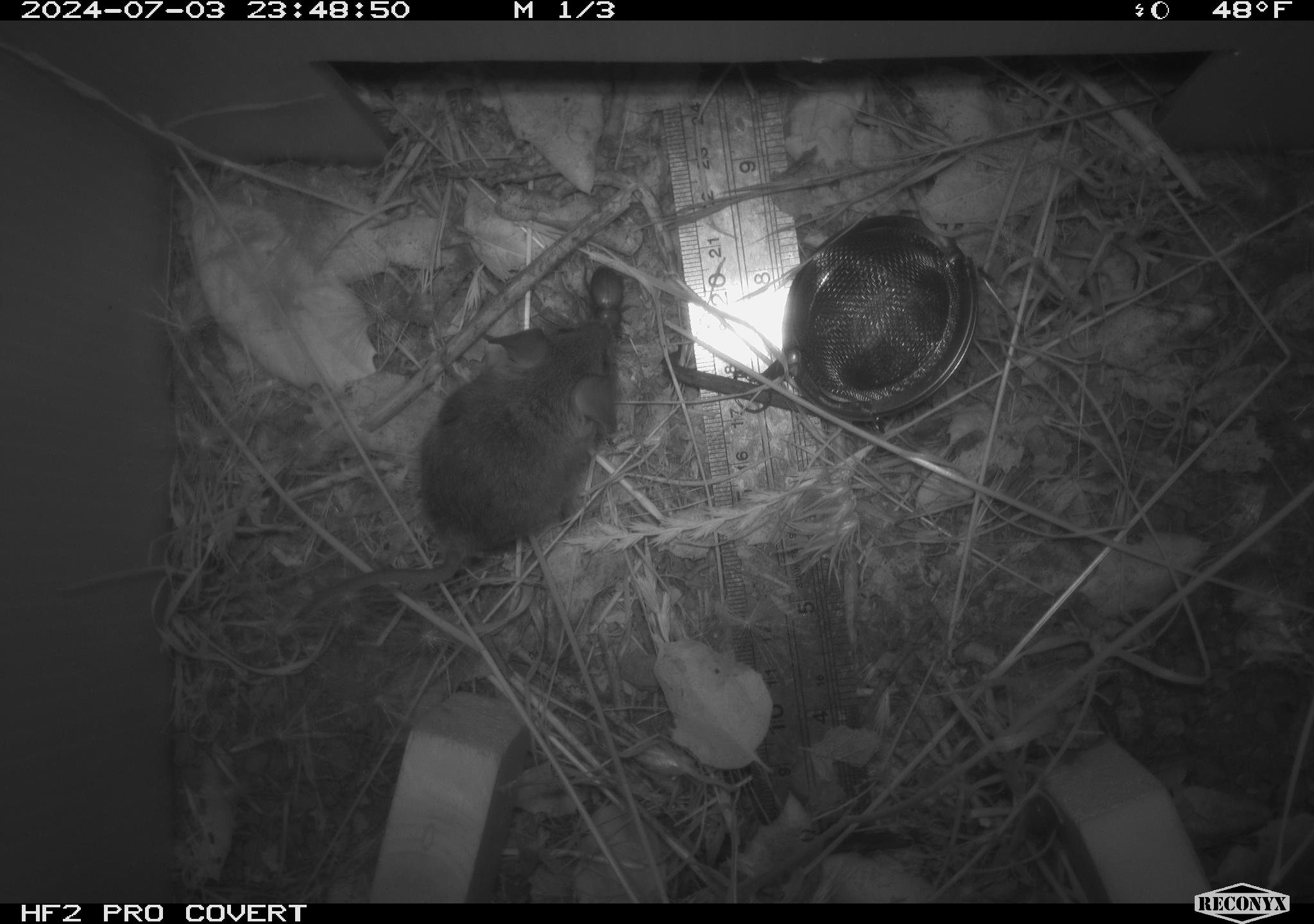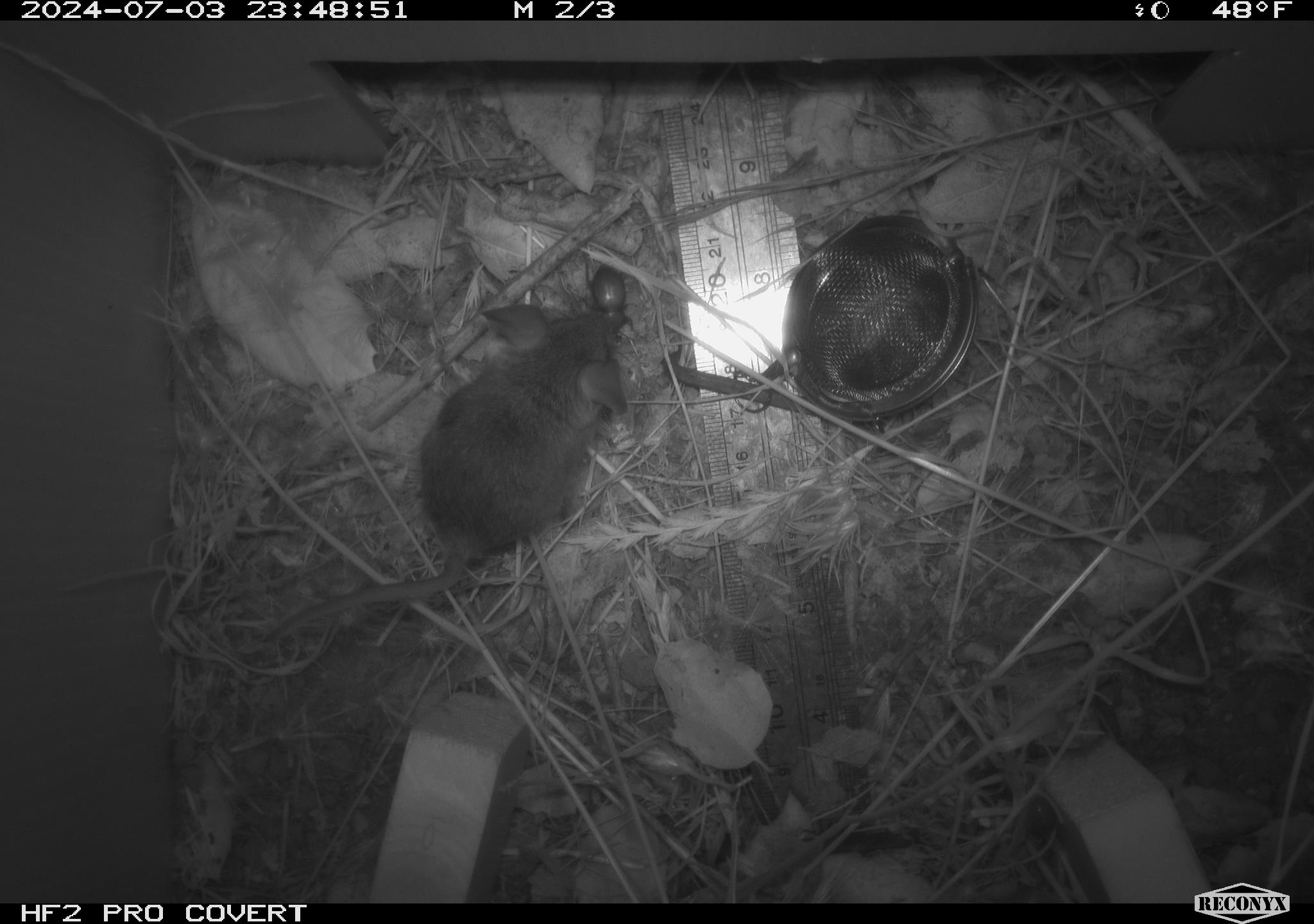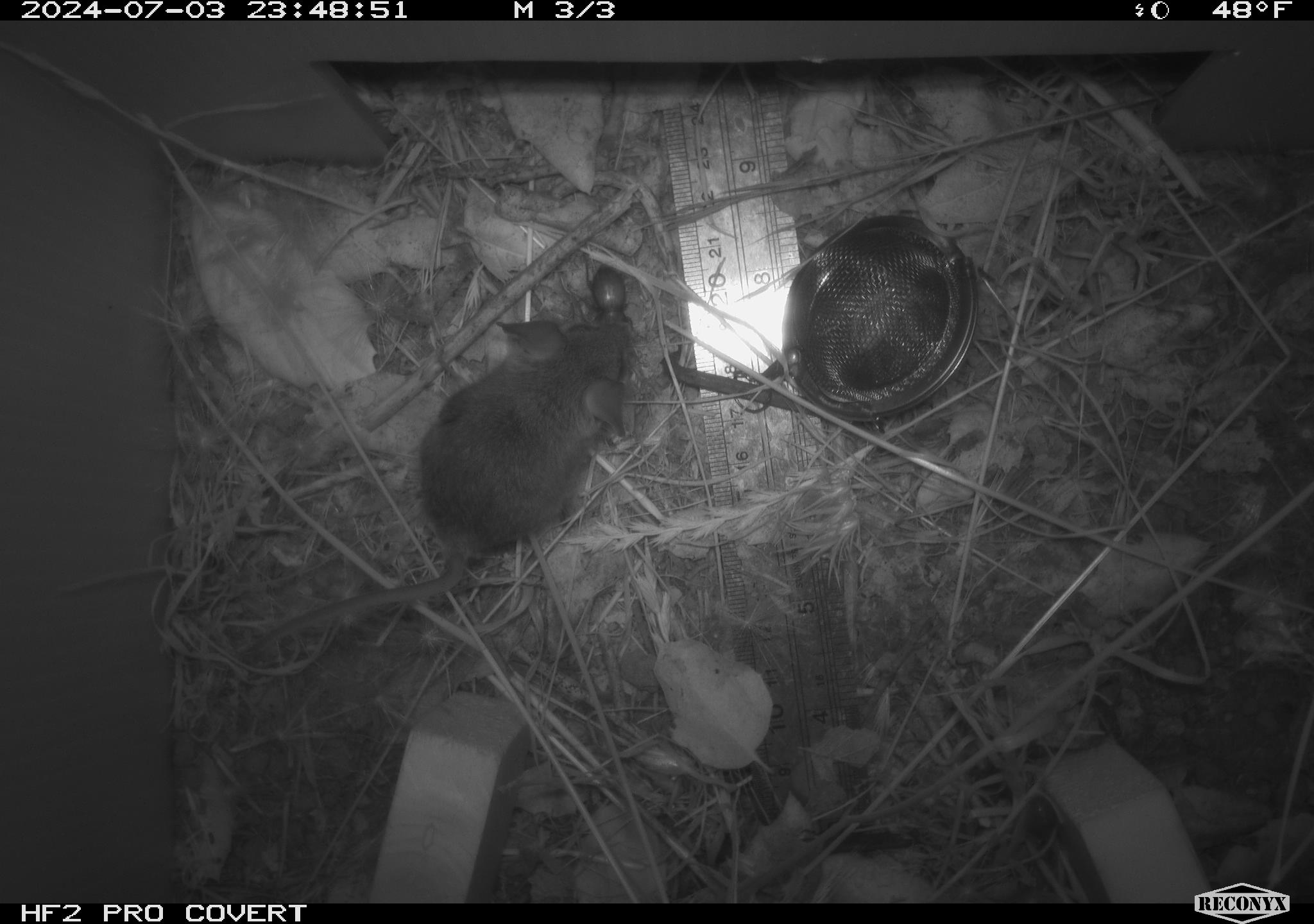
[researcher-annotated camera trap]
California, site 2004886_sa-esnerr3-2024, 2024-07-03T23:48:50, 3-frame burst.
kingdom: Animalia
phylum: Chordata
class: Mammalia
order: Rodentia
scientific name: Rodentia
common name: rodent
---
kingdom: Animalia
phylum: Arthropoda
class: Insecta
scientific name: Insecta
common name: insect